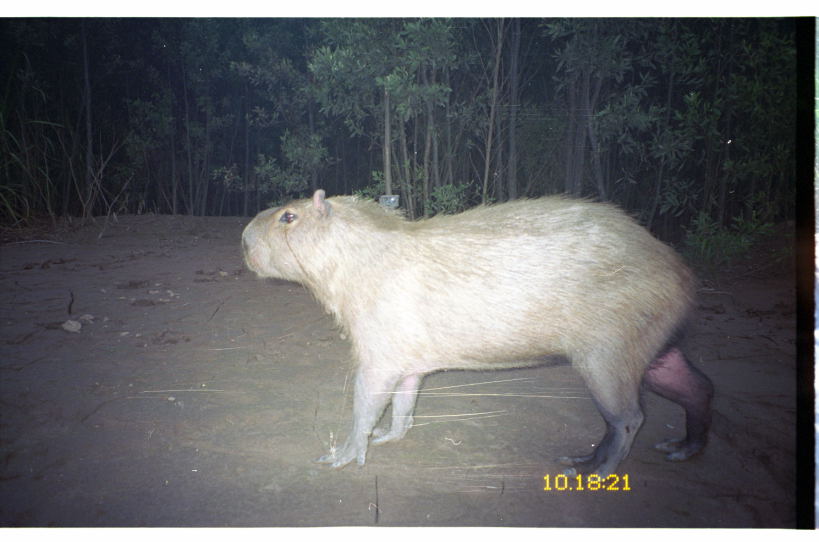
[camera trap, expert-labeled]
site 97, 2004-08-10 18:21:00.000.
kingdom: Animalia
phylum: Chordata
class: Mammalia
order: Rodentia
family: Caviidae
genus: Hydrochoerus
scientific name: Hydrochoerus hydrochaeris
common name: capybara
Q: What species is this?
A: Hydrochoerus hydrochaeris (capybara).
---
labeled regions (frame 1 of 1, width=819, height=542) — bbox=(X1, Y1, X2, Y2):
hydrochoerus hydrochaeris: bbox=(238, 192, 719, 484)